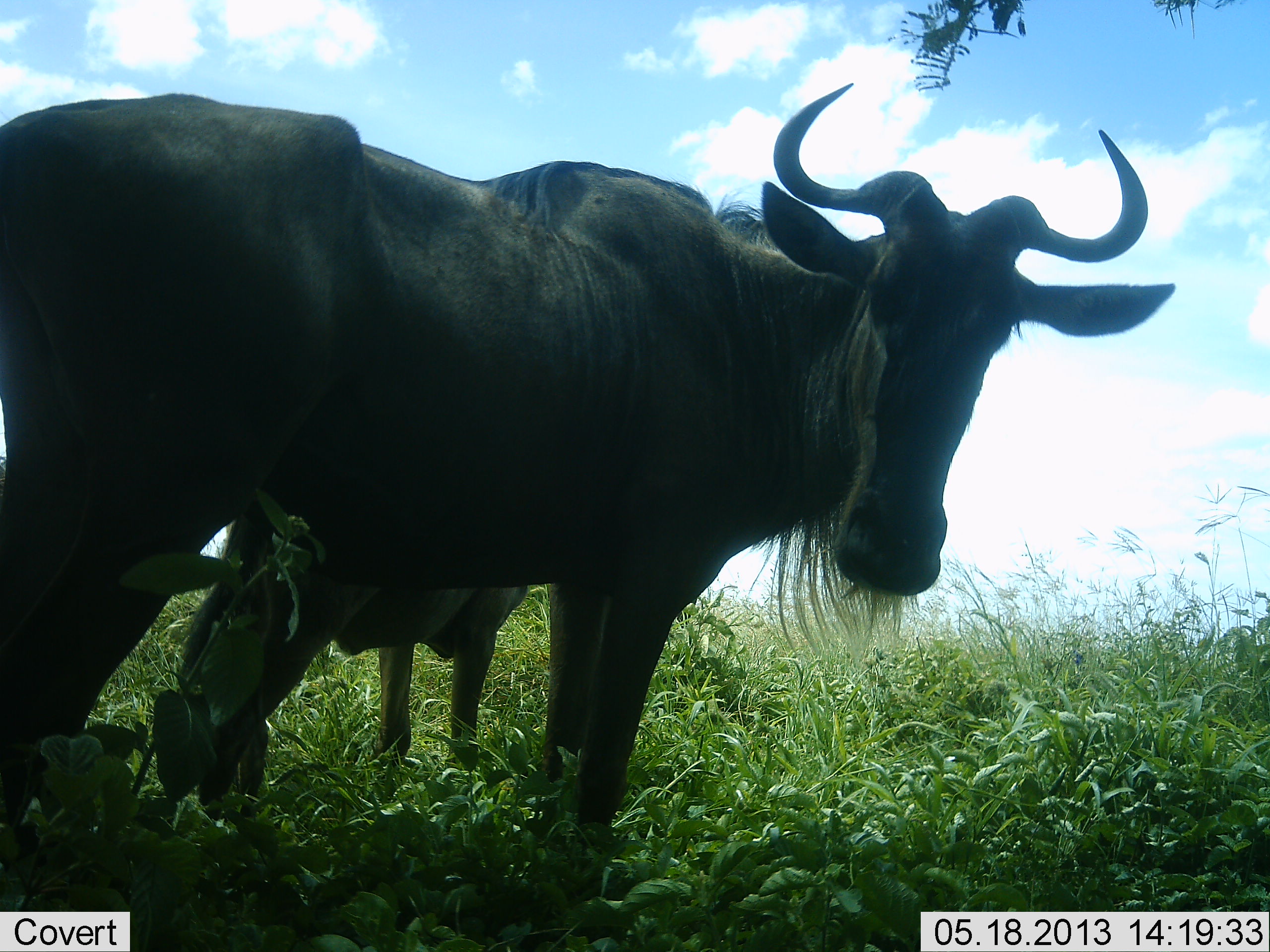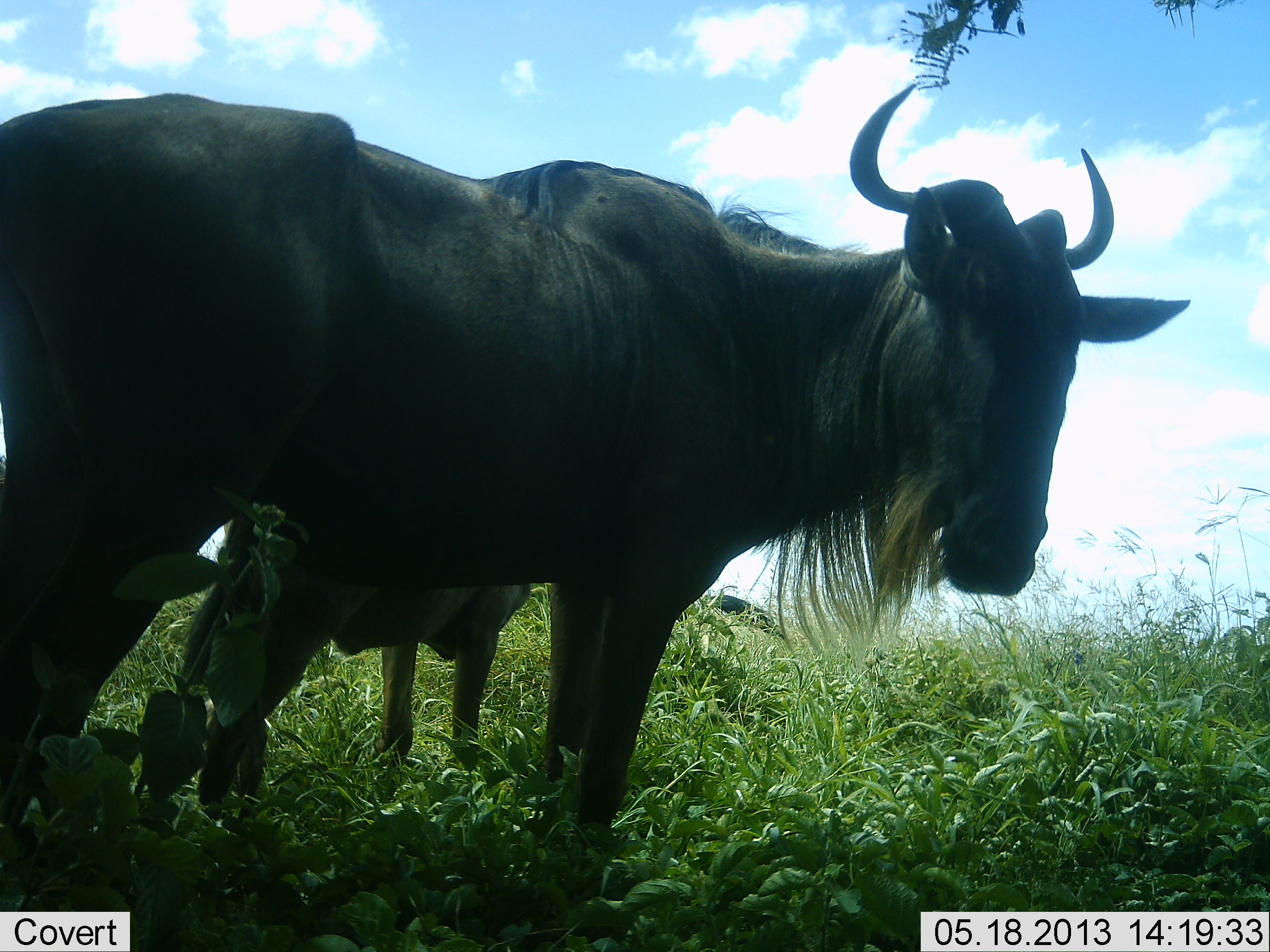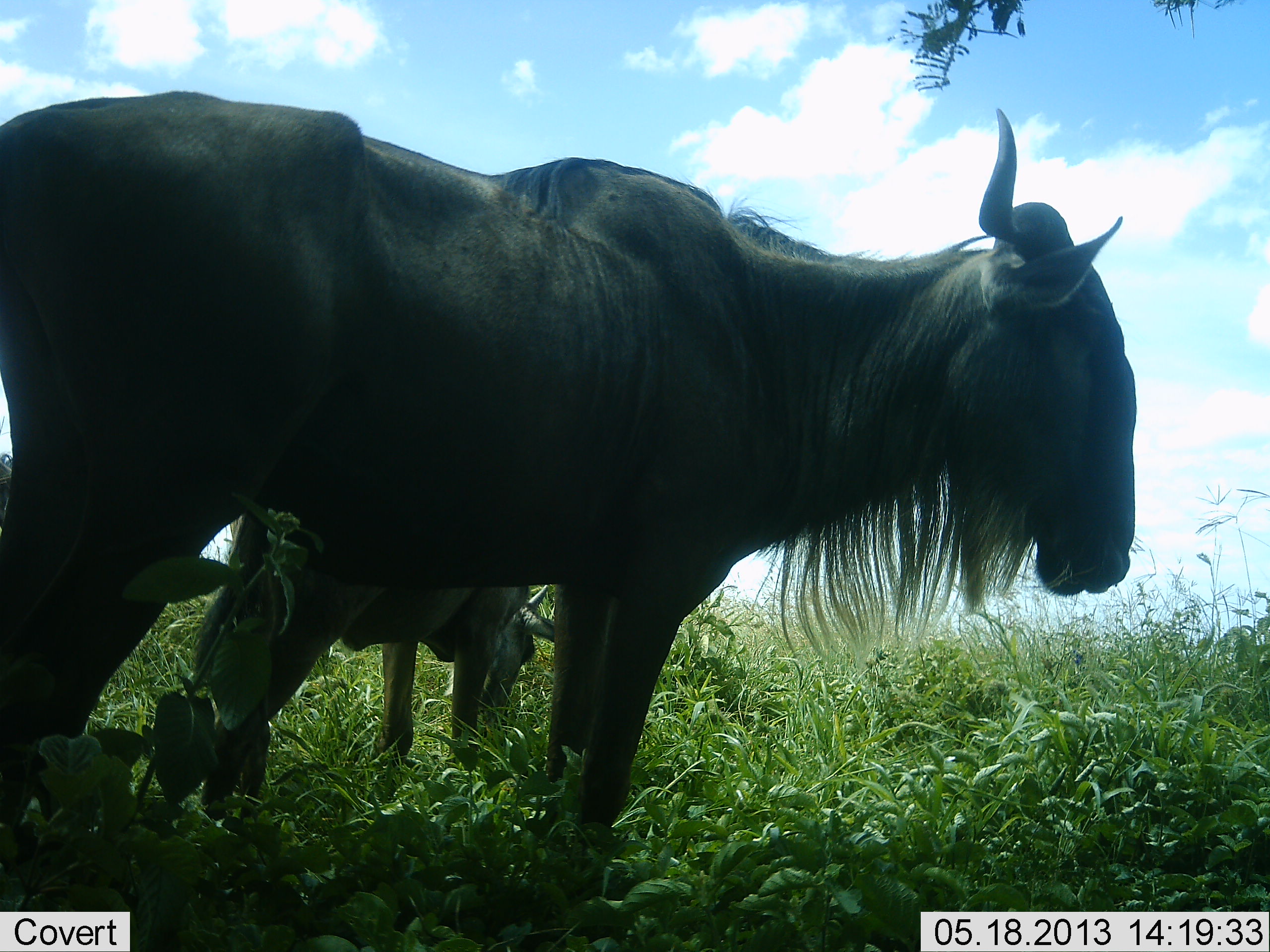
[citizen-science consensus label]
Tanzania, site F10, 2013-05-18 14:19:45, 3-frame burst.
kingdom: Animalia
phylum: Chordata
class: Mammalia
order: Artiodactyla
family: Bovidae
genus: Connochaetes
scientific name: Connochaetes taurinus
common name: blue wildebeest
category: wildebeest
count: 2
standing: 100%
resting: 0%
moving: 9%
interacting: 0%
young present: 45%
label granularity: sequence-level